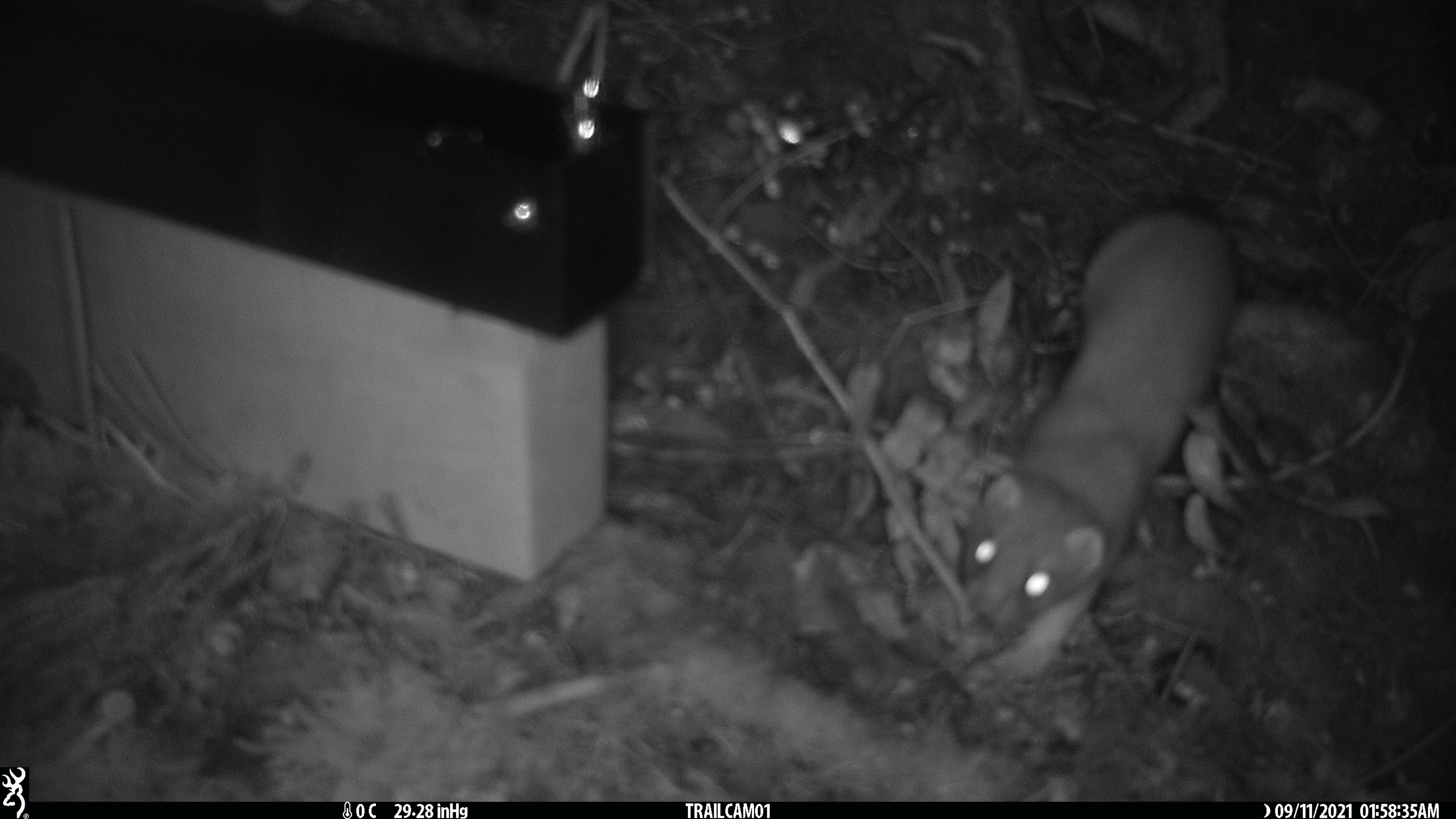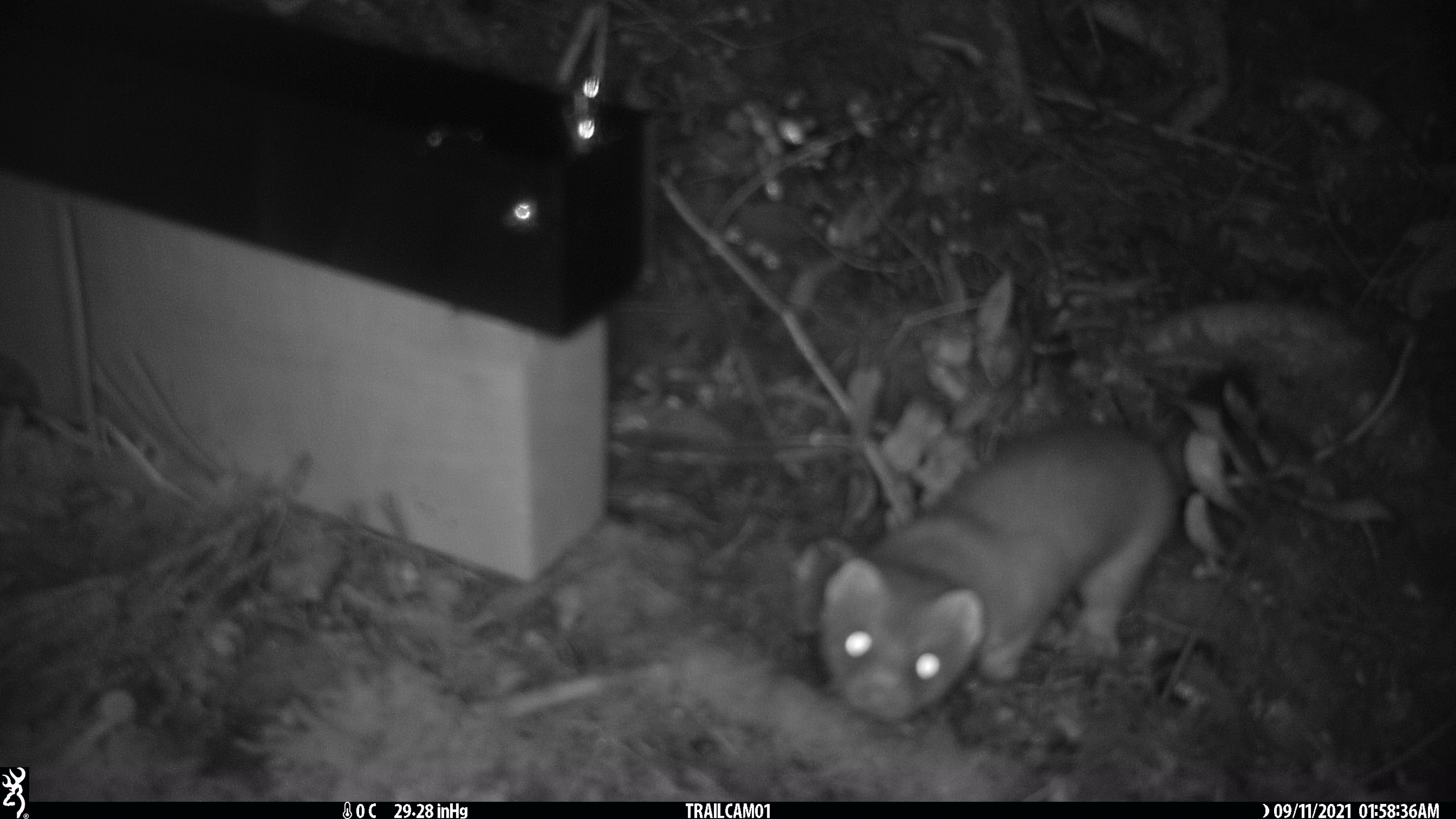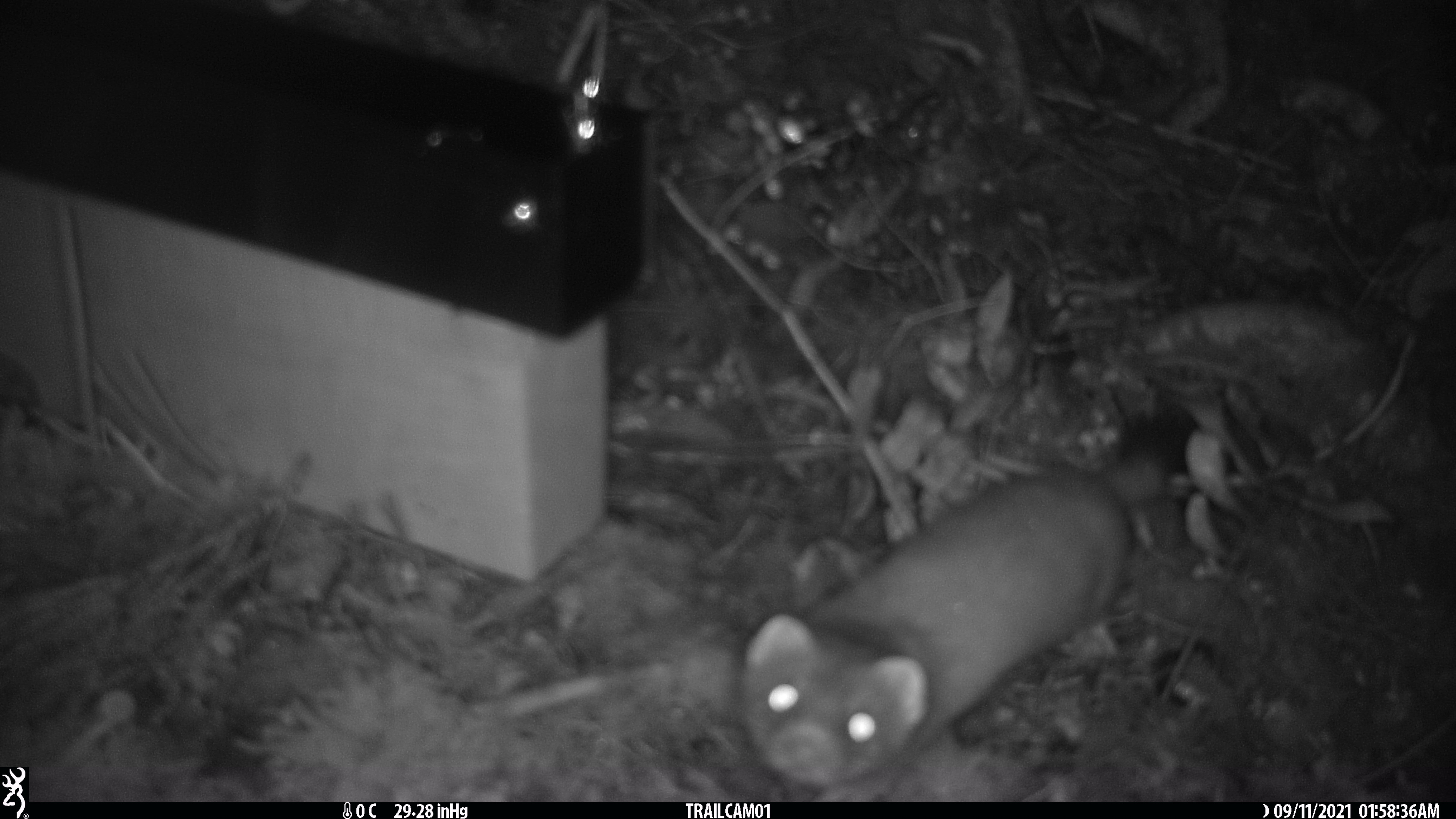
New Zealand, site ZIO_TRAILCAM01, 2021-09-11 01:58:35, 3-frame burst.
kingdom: Animalia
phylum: Chordata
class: Mammalia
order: Carnivora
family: Mustelidae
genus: Mustela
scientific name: Mustela erminea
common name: stoat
Stoat (Mustela erminea).